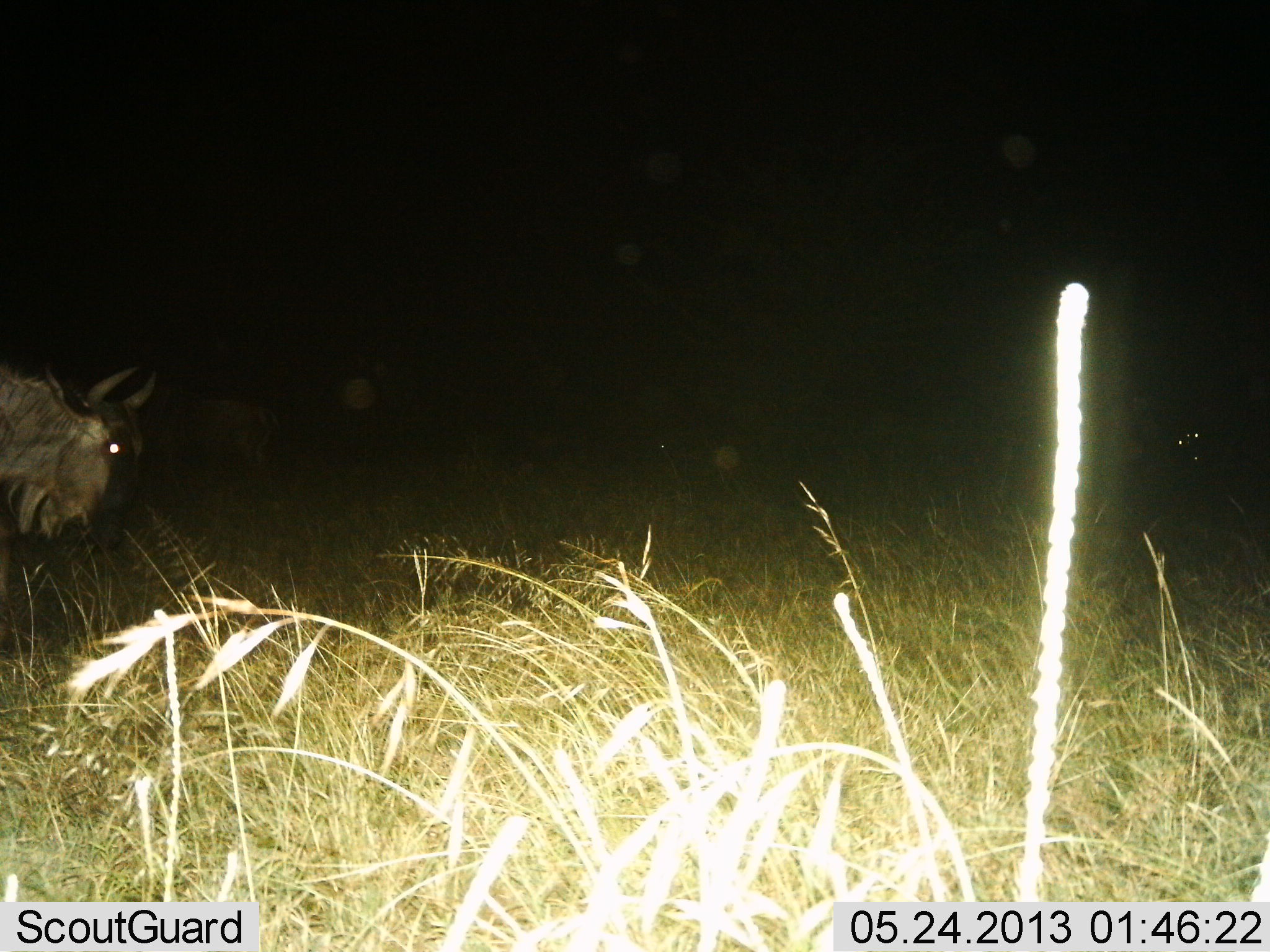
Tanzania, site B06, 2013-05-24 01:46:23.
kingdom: Animalia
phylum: Chordata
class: Mammalia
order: Artiodactyla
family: Bovidae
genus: Connochaetes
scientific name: Connochaetes taurinus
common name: blue wildebeest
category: wildebeest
Wildebeest (blue wildebeest) (Connochaetes taurinus), count 1. Behavior (volunteer vote fractions): standing 70%, resting 0%, moving 20%, interacting 0%. Young present (vote fraction): 0%. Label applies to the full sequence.